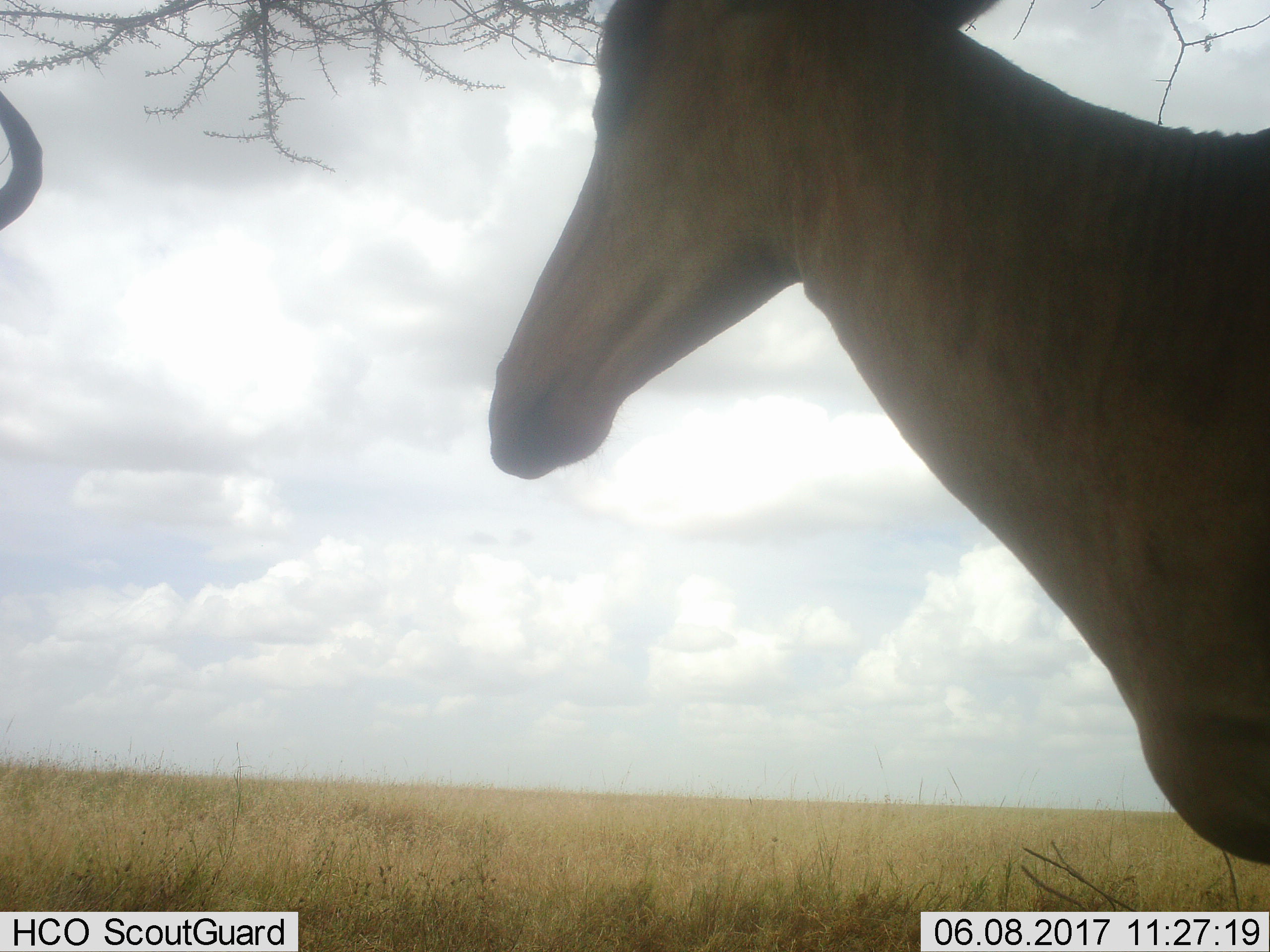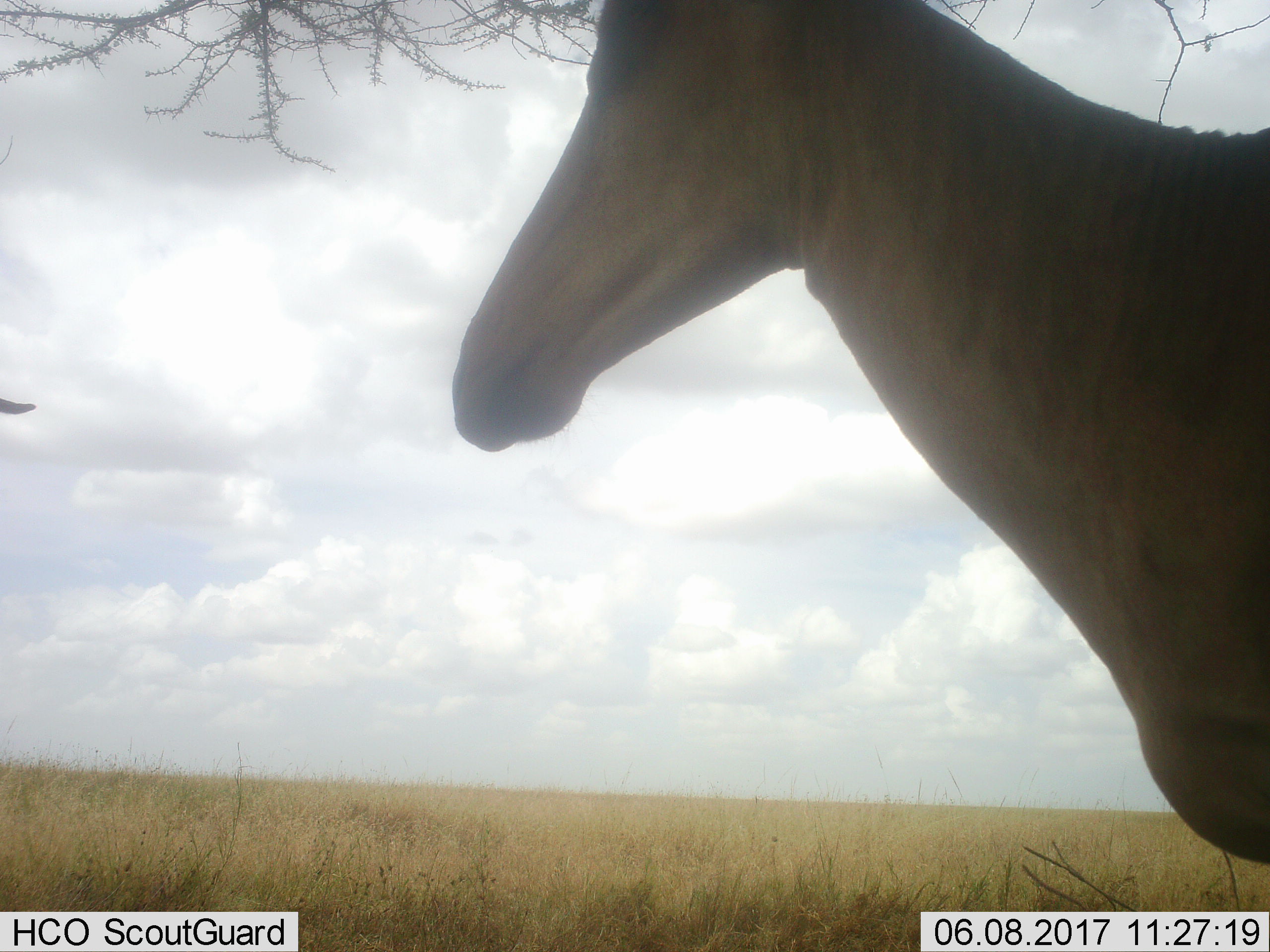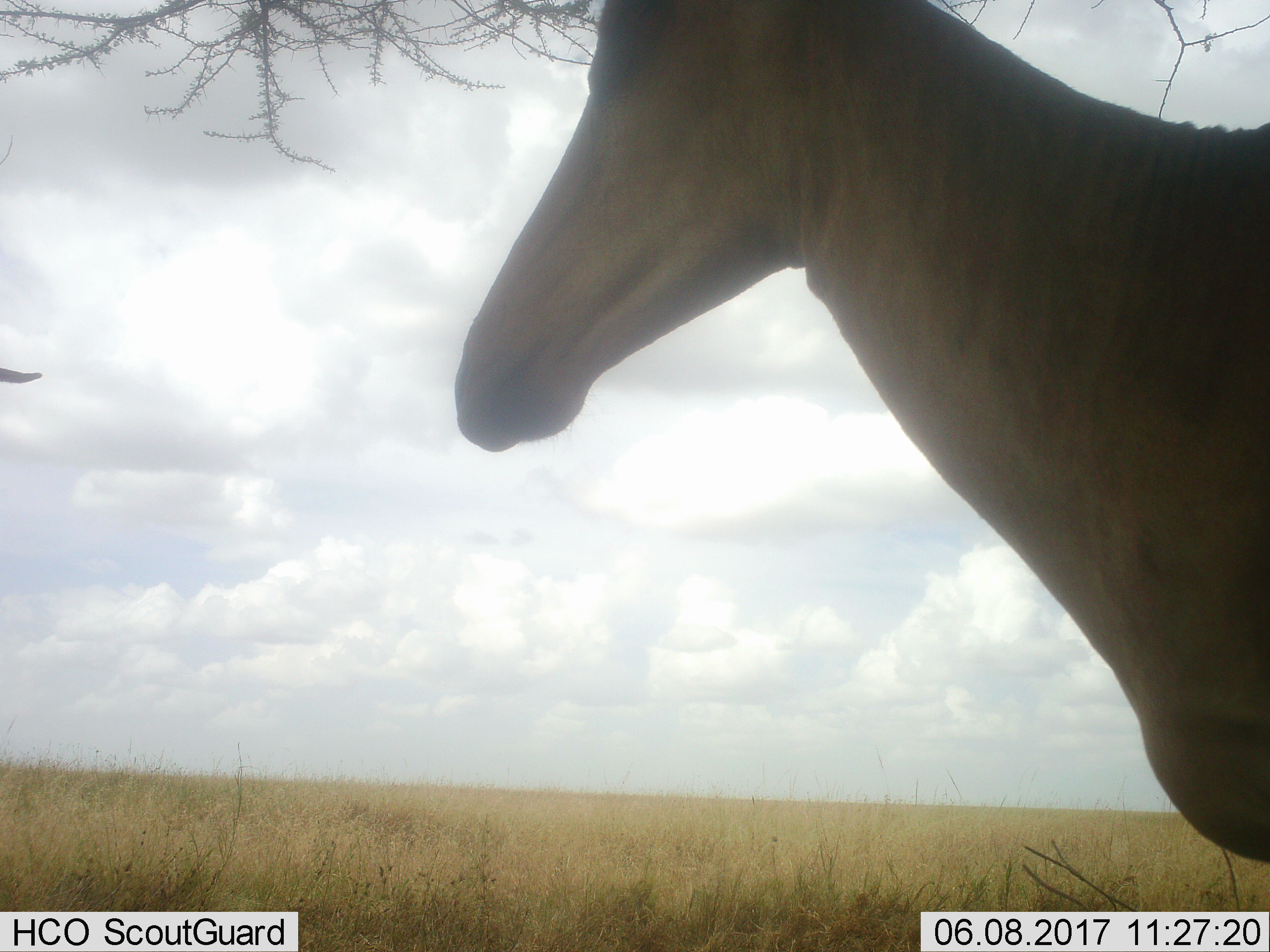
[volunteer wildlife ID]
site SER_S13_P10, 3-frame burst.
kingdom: Animalia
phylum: Chordata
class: Mammalia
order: Artiodactyla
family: Bovidae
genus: Alcelaphus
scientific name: Alcelaphus buselaphus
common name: hartebeest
Hartebeest (Alcelaphus buselaphus), count 2. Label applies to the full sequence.